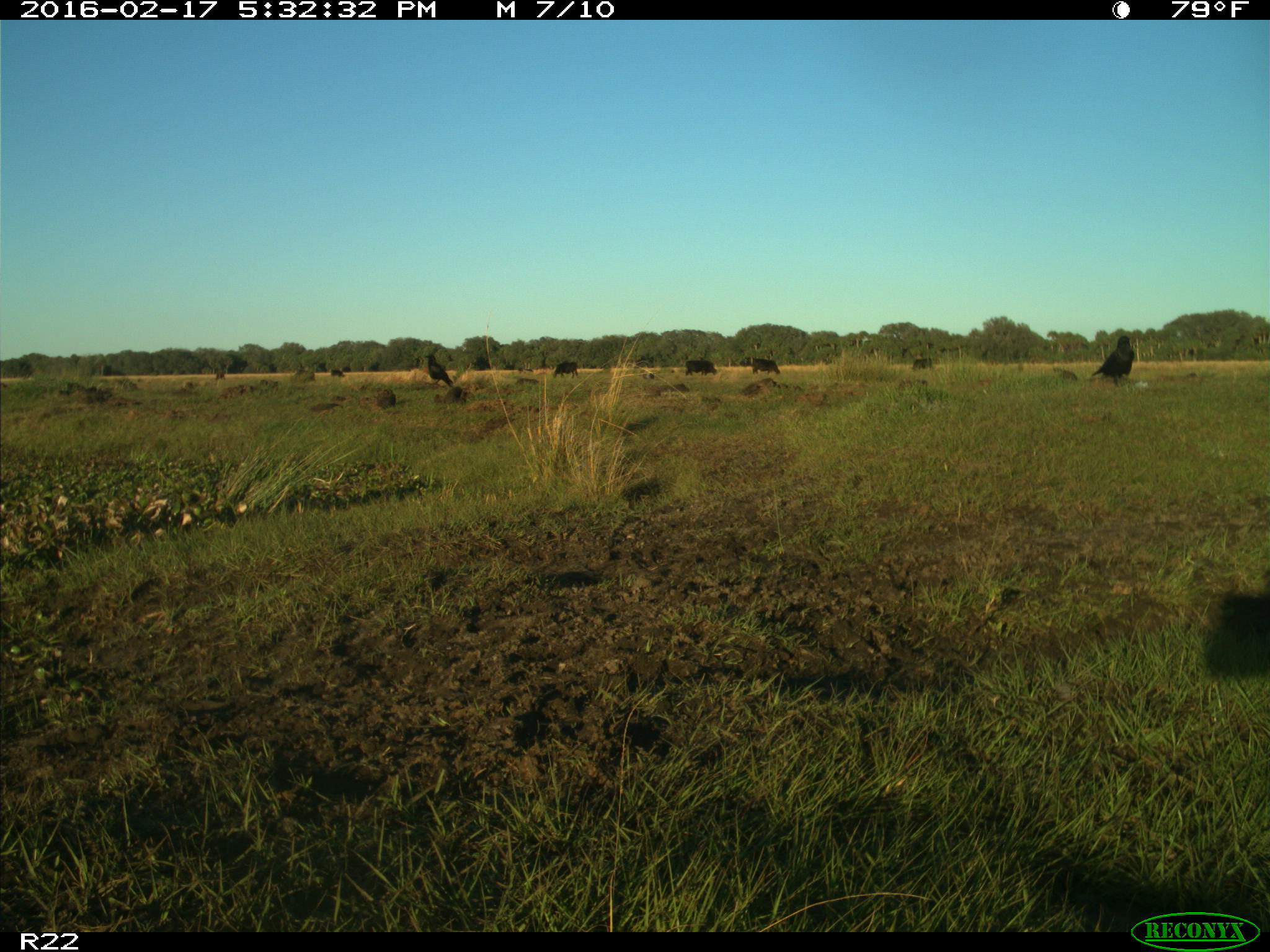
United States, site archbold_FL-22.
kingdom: Animalia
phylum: Chordata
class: Mammalia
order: Artiodactyla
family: Bovidae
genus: Bos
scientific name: Bos taurus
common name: domestic cow